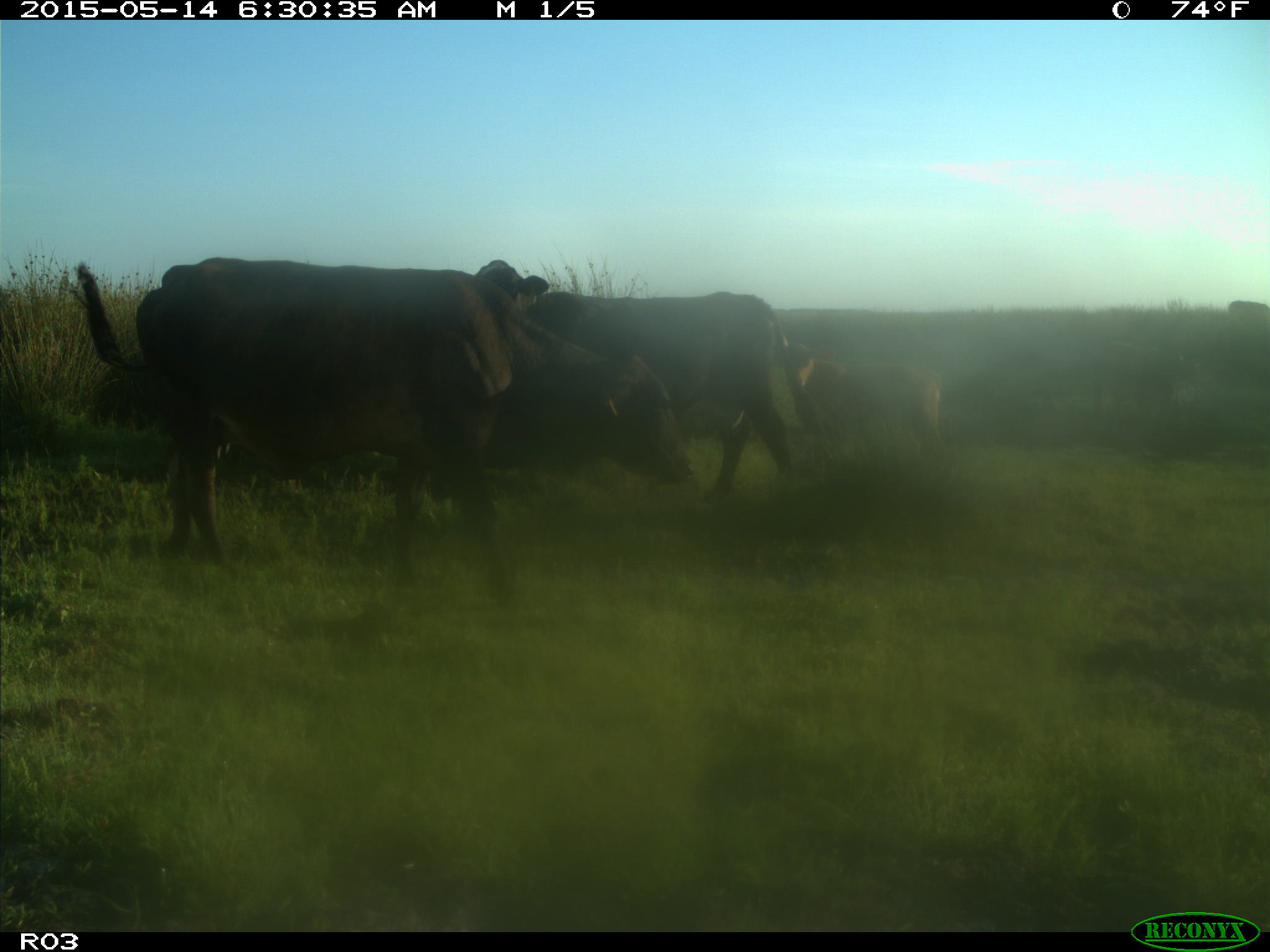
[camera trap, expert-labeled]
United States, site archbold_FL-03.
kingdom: Animalia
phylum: Chordata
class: Mammalia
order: Artiodactyla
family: Bovidae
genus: Bos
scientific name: Bos taurus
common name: domestic cow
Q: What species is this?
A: Bos taurus (domestic cow).